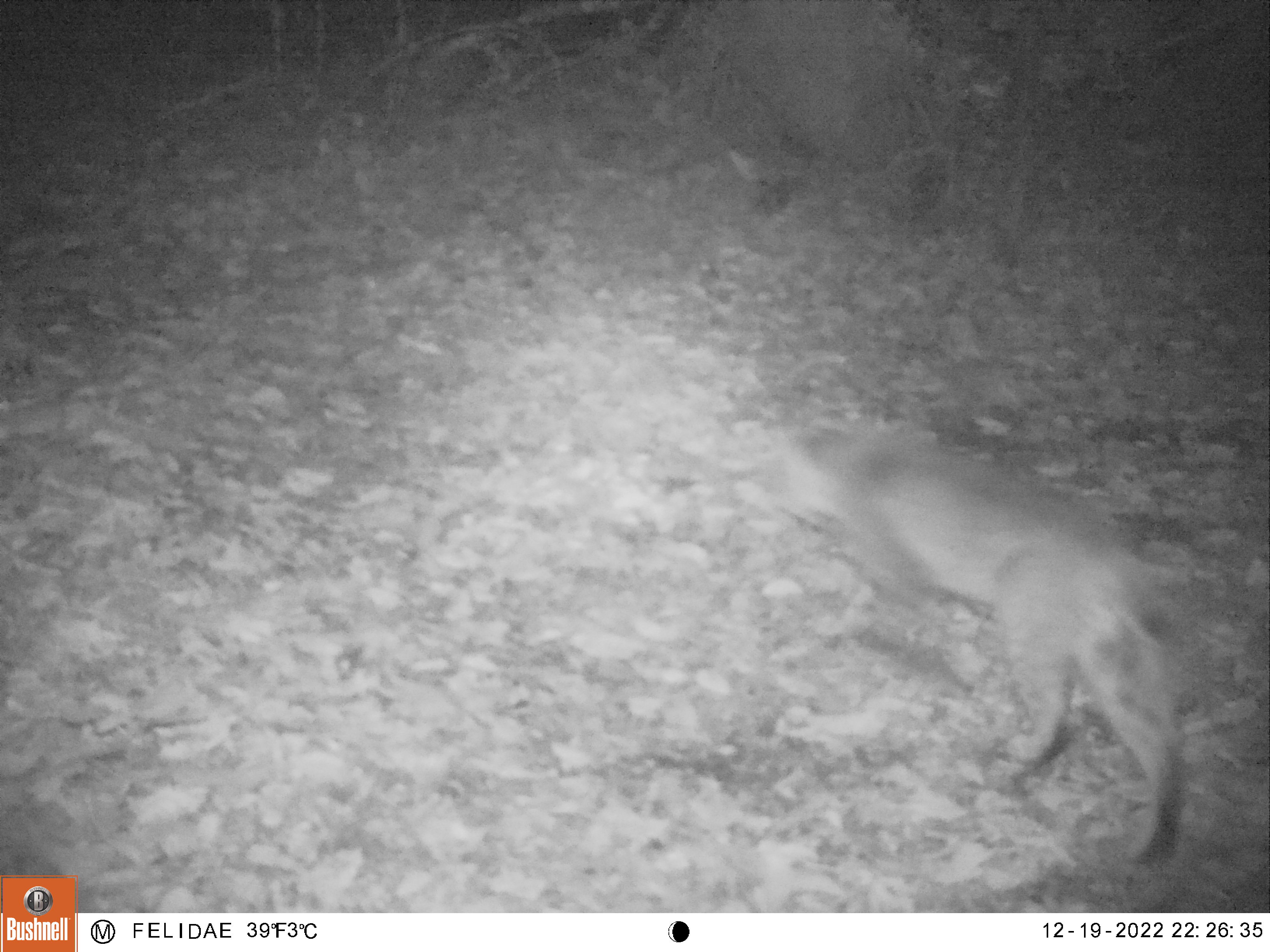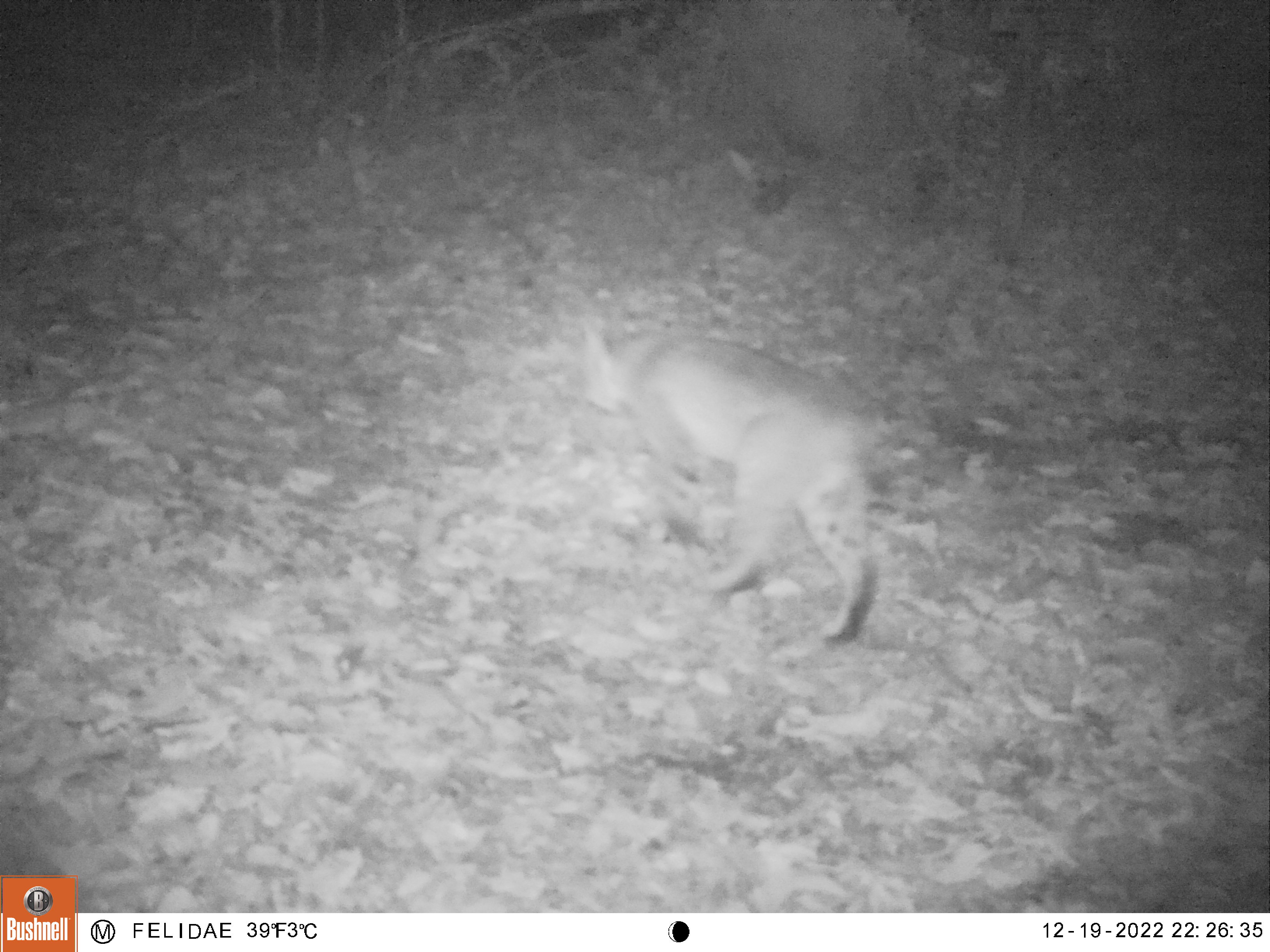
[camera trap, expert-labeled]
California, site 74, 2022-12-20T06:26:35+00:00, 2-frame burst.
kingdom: Animalia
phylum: Chordata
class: Mammalia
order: Carnivora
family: Felidae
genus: Lynx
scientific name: Lynx rufus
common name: bobcat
Bobcat (Lynx rufus).